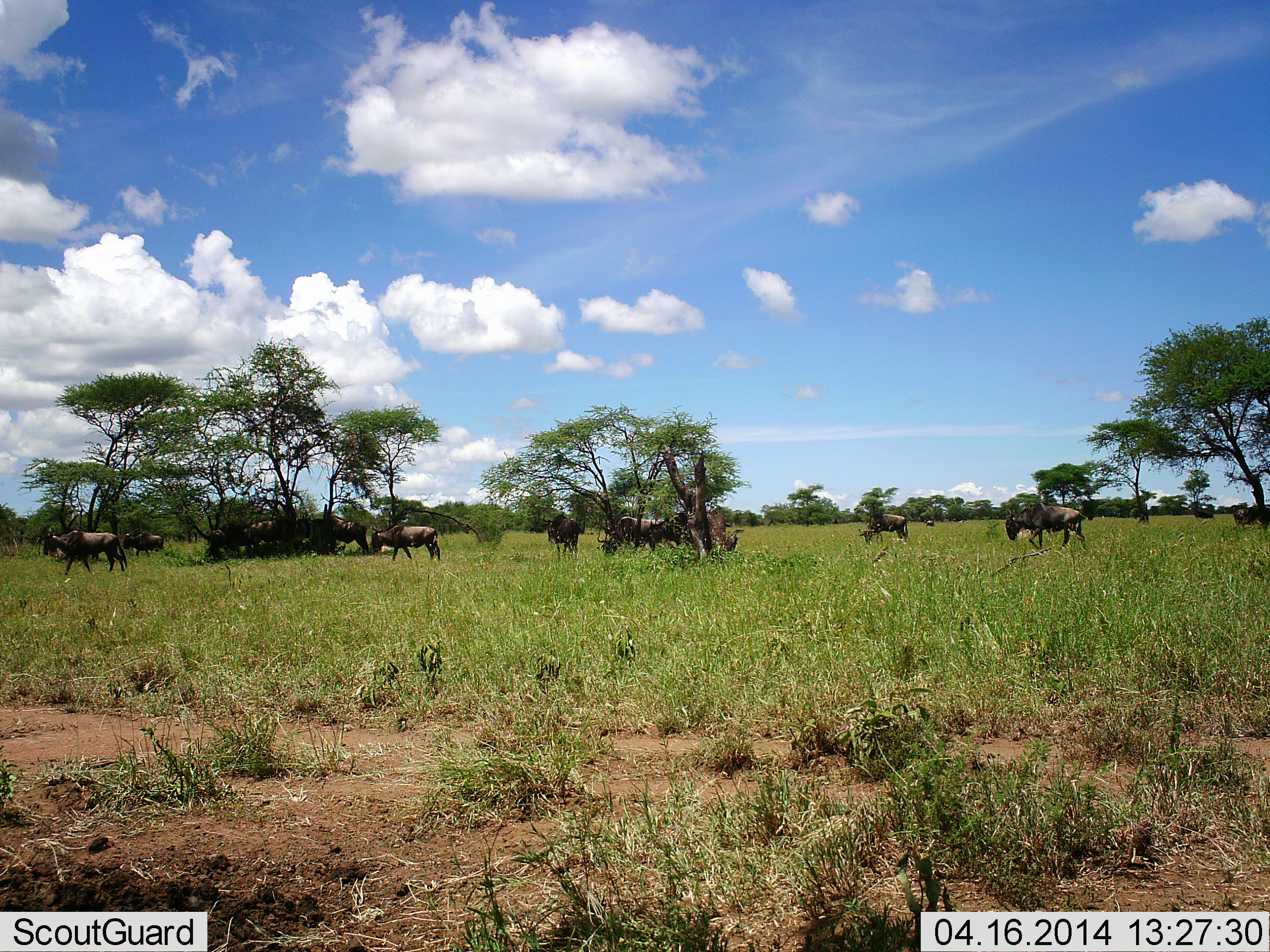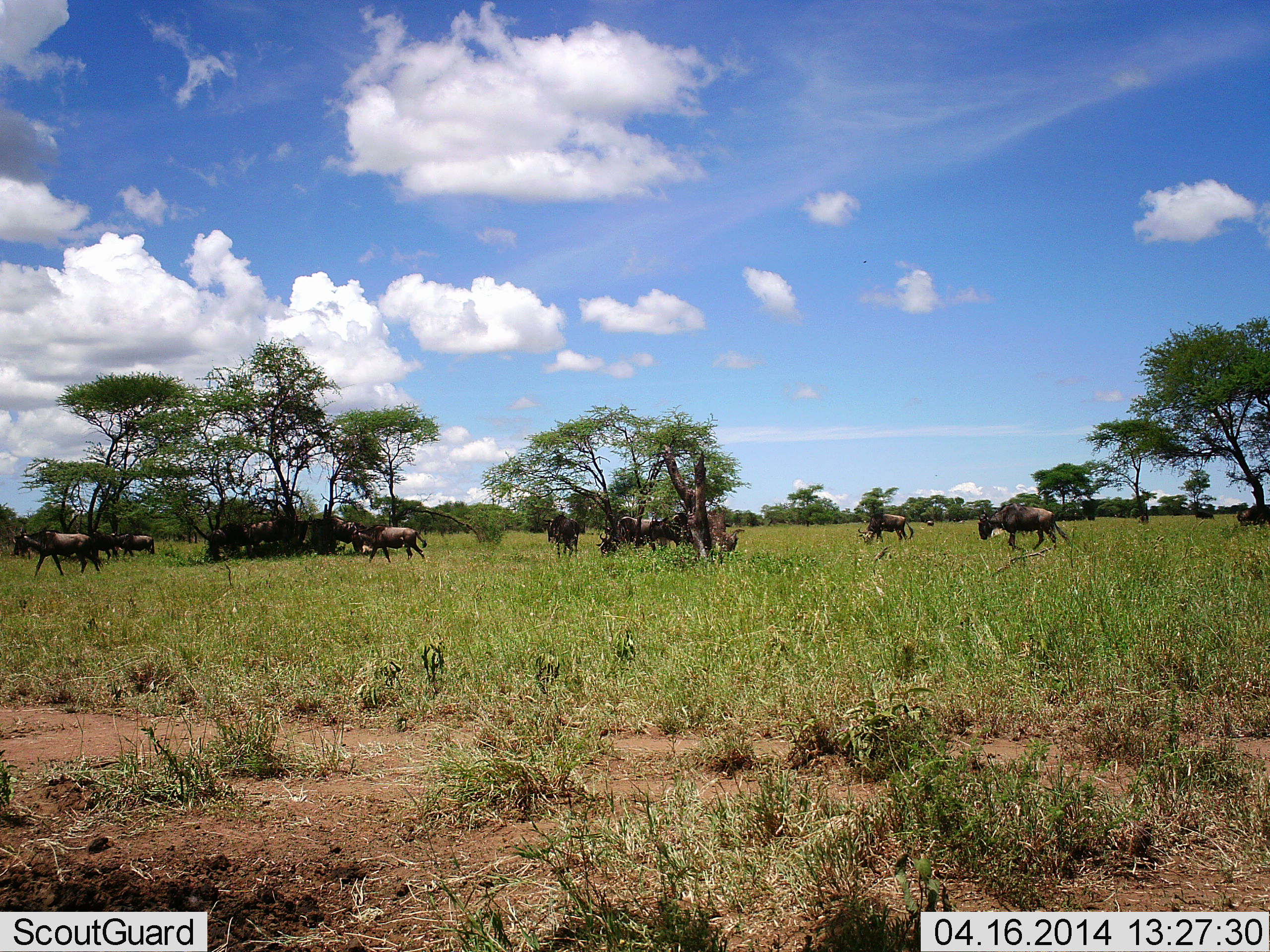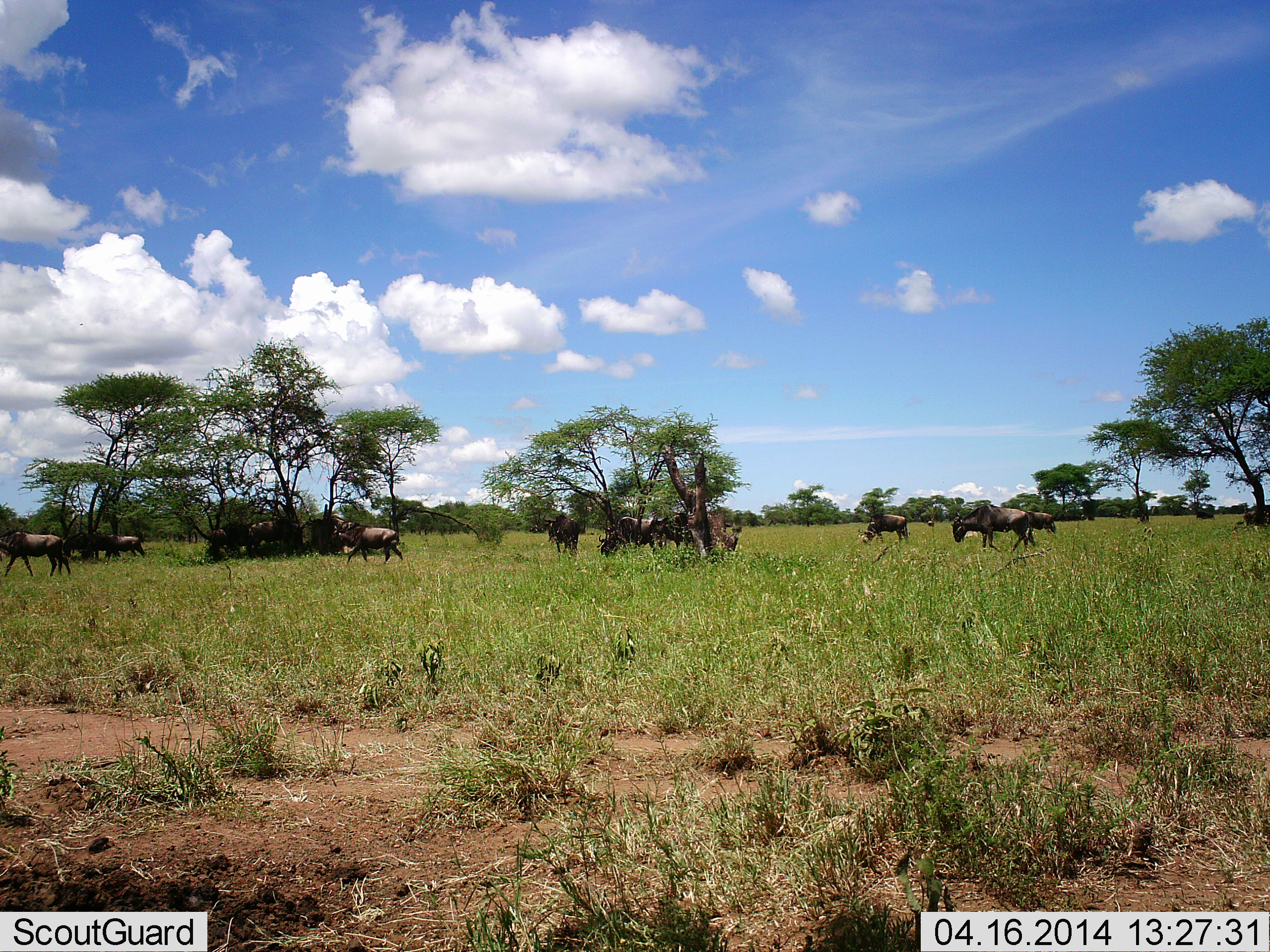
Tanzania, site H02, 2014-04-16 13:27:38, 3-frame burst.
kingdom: Animalia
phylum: Chordata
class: Mammalia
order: Artiodactyla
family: Bovidae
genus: Connochaetes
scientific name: Connochaetes taurinus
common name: blue wildebeest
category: wildebeest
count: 11-50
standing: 30%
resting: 10%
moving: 100%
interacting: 0%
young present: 0%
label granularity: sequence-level